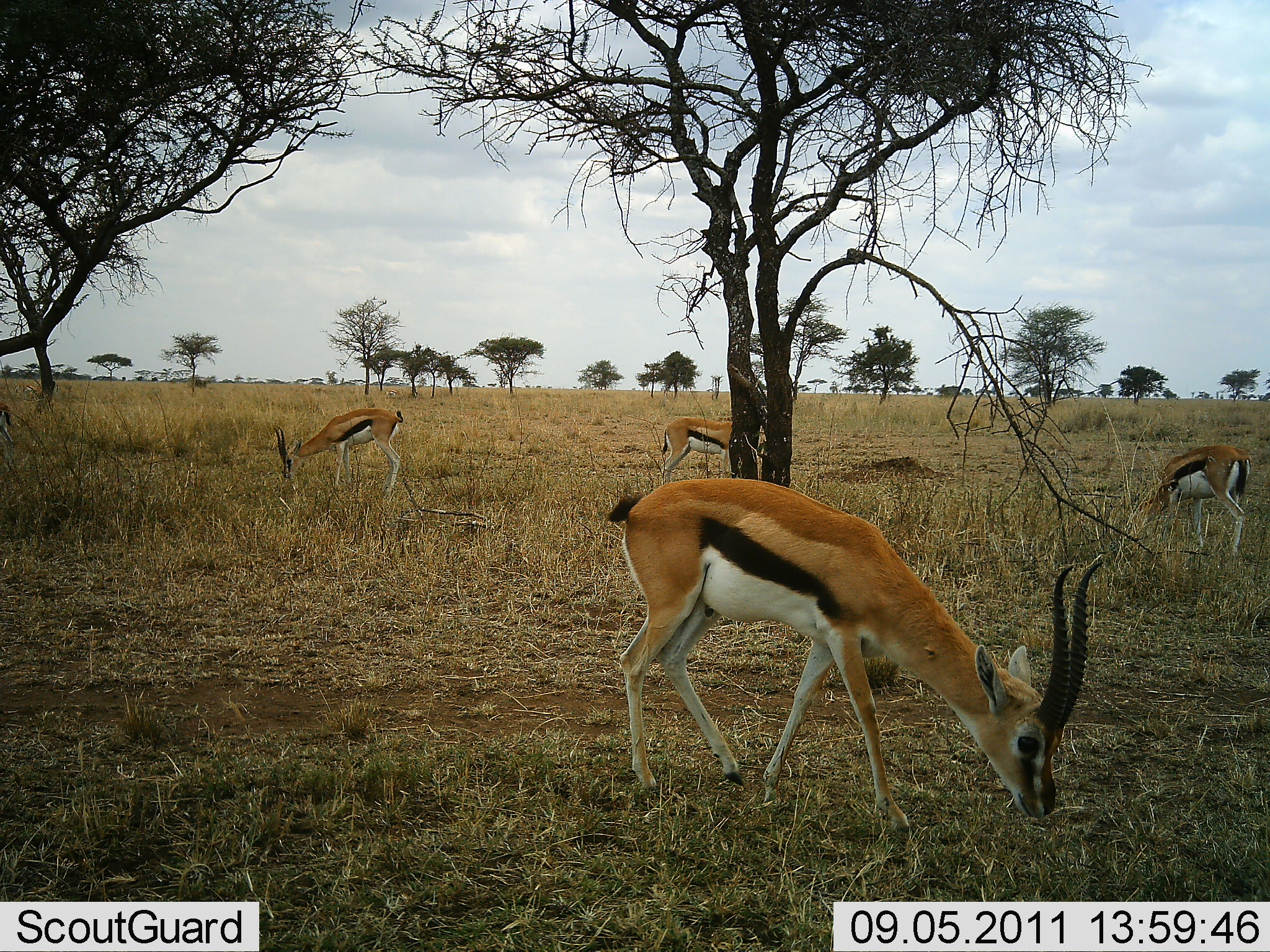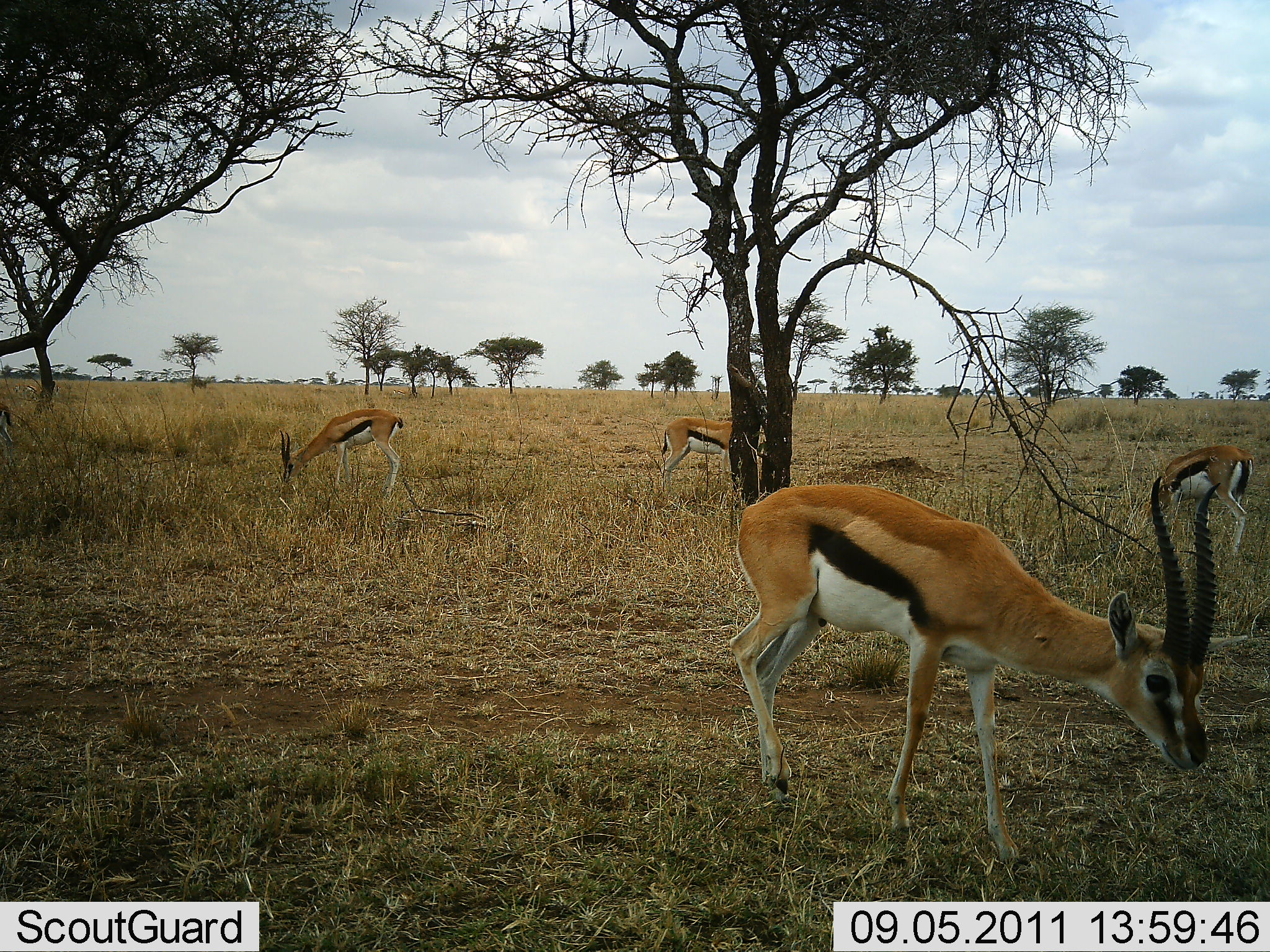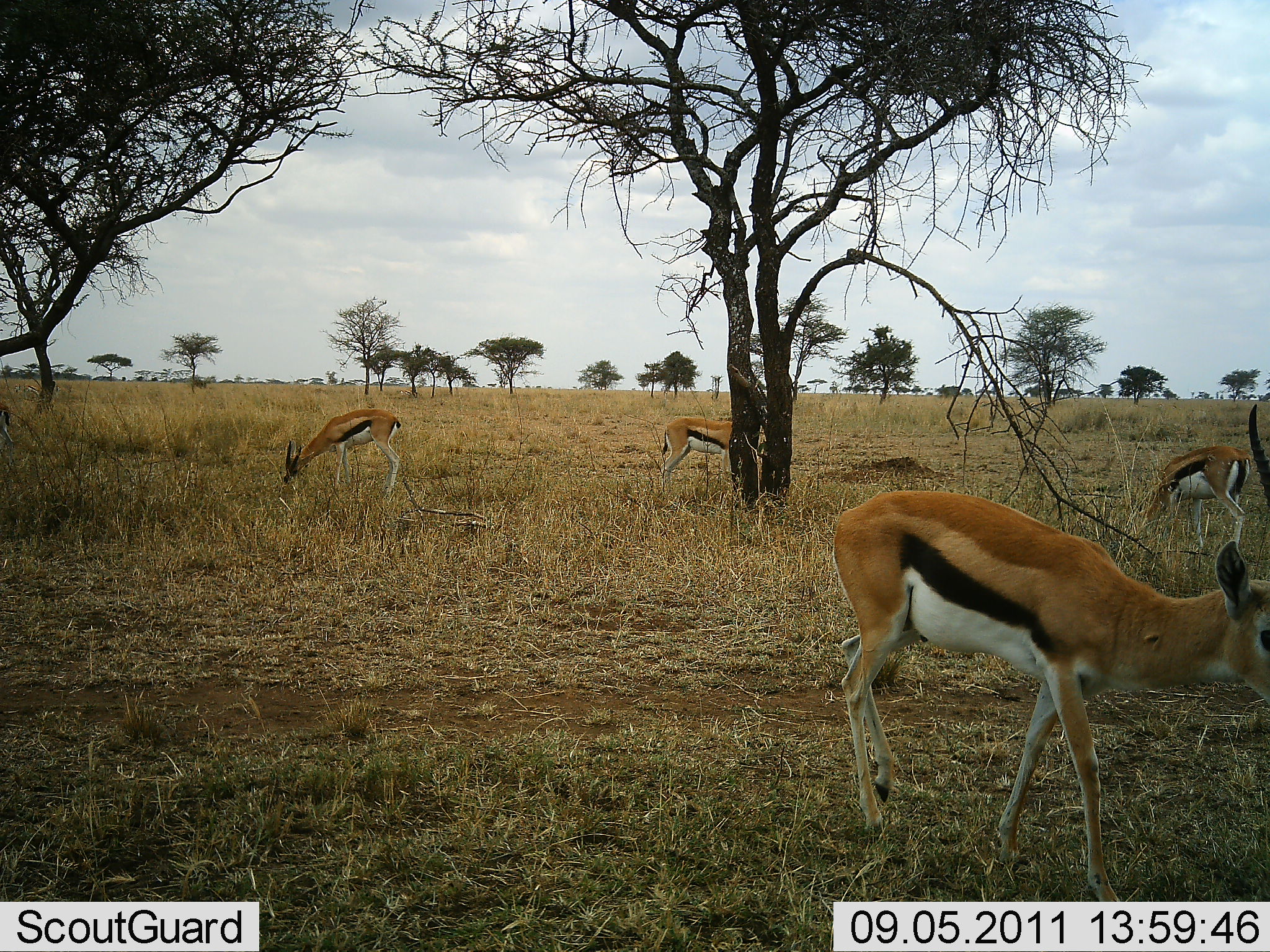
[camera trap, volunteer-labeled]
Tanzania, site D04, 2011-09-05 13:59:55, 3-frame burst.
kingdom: Animalia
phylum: Chordata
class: Mammalia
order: Artiodactyla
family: Bovidae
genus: Eudorcas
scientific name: Eudorcas thomsonii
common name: thomson's gazelle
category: gazellethomsons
Gazellethomsons (thomson's gazelle) (Eudorcas thomsonii), count 4. Behavior (volunteer vote fractions): standing 38%, resting 0%, moving 15%, interacting 0%. Young present (vote fraction): 0%. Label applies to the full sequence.